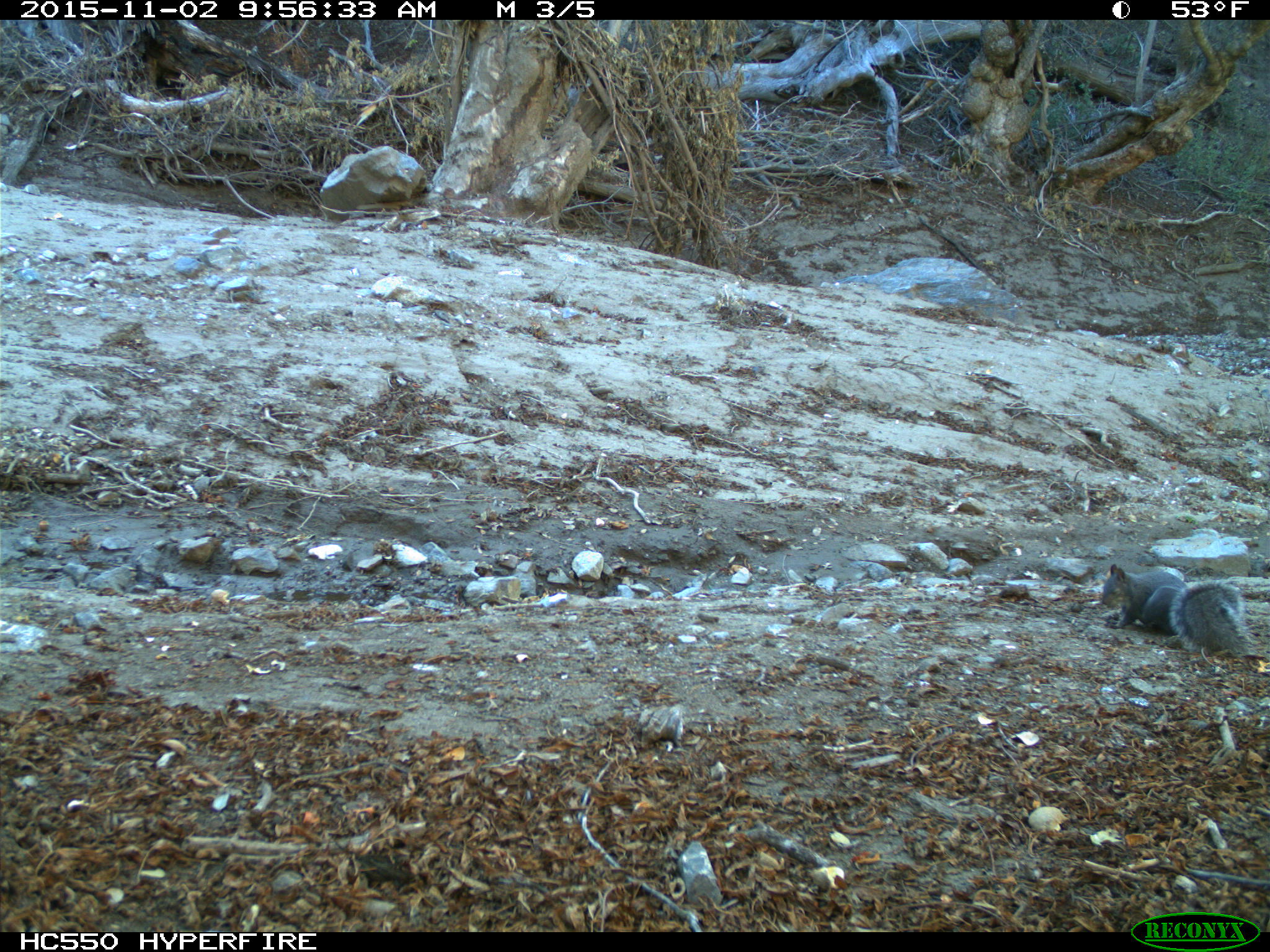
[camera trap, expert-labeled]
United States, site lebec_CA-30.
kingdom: Animalia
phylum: Chordata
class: Mammalia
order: Rodentia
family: Sciuridae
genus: Sciurus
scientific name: Sciurus carolinensis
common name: eastern gray squirrel